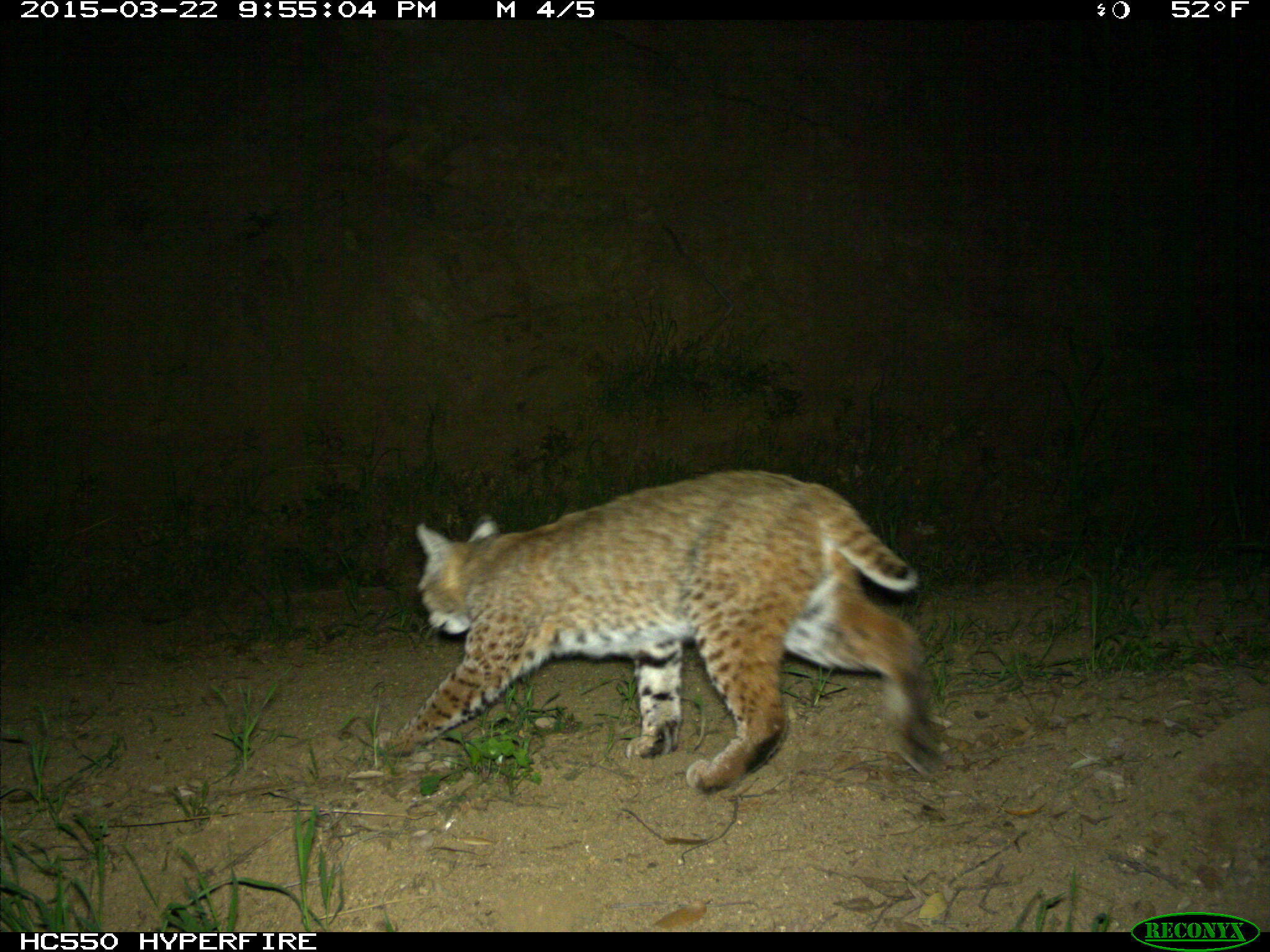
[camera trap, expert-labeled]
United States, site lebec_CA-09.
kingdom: Animalia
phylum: Chordata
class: Mammalia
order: Carnivora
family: Felidae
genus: Lynx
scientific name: Lynx rufus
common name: bobcat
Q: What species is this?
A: Lynx rufus (bobcat).